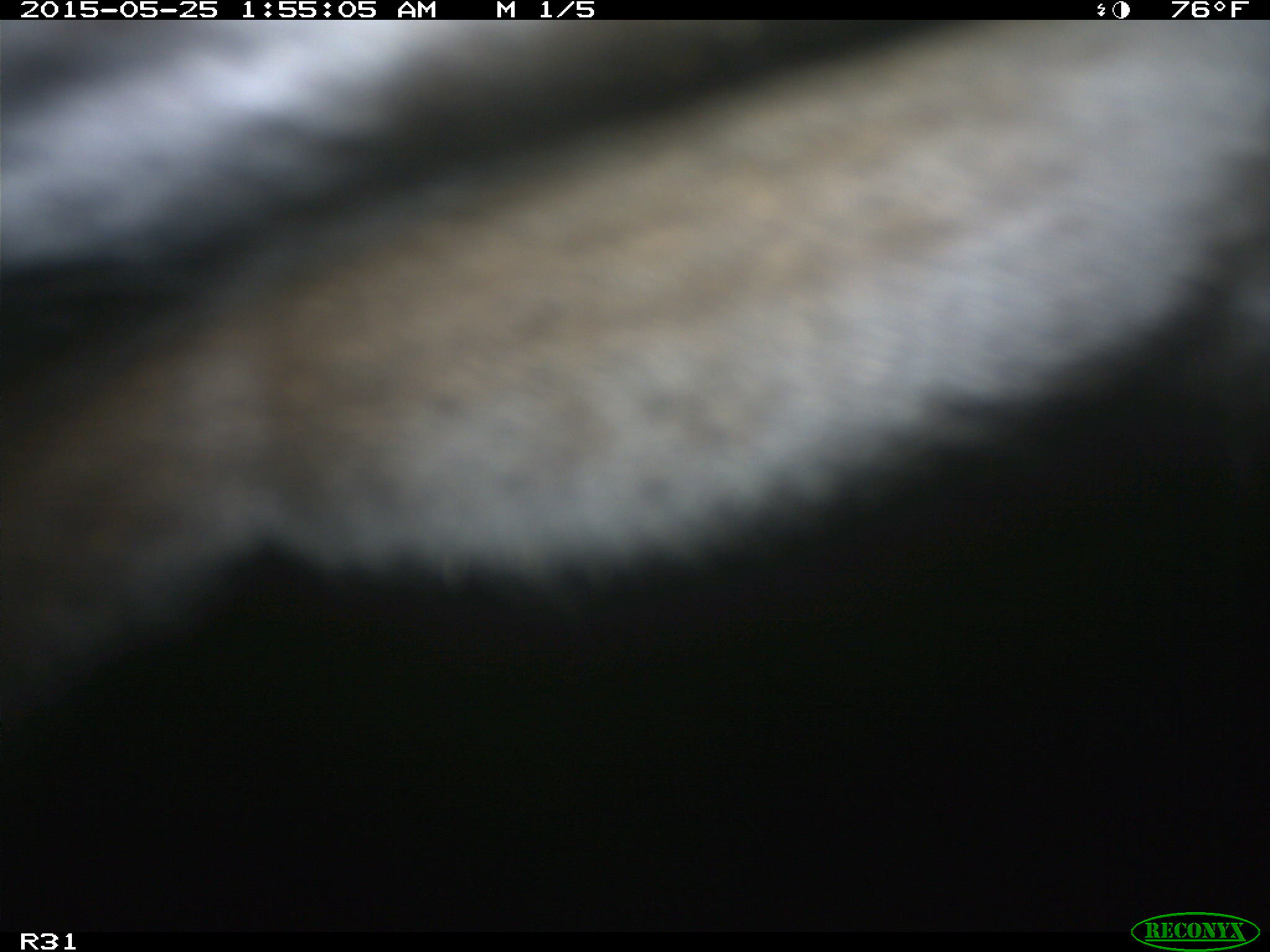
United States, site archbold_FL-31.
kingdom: Animalia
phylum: Chordata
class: Mammalia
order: Artiodactyla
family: Bovidae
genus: Bos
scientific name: Bos taurus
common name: domestic cow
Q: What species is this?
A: Bos taurus (domestic cow).